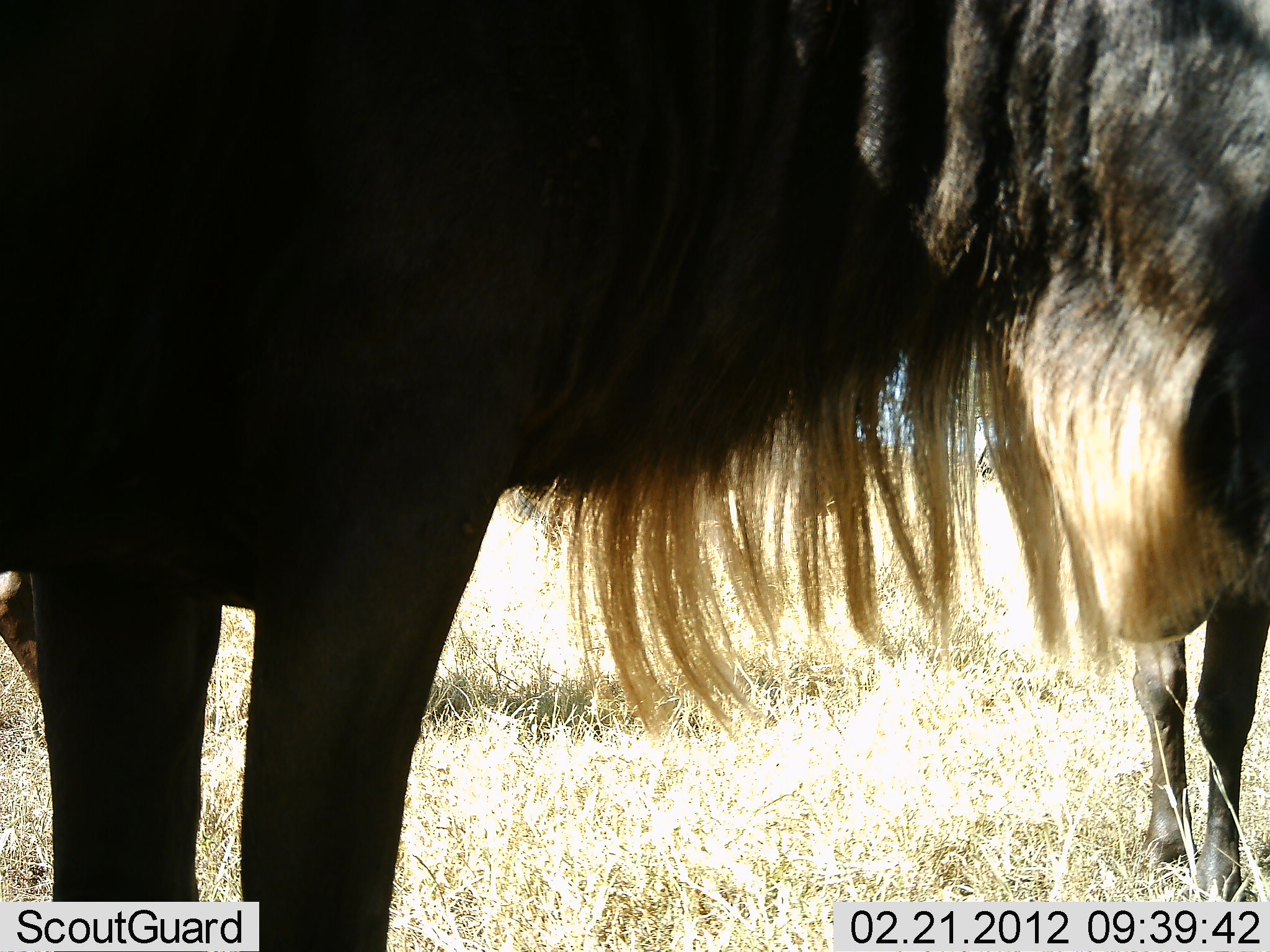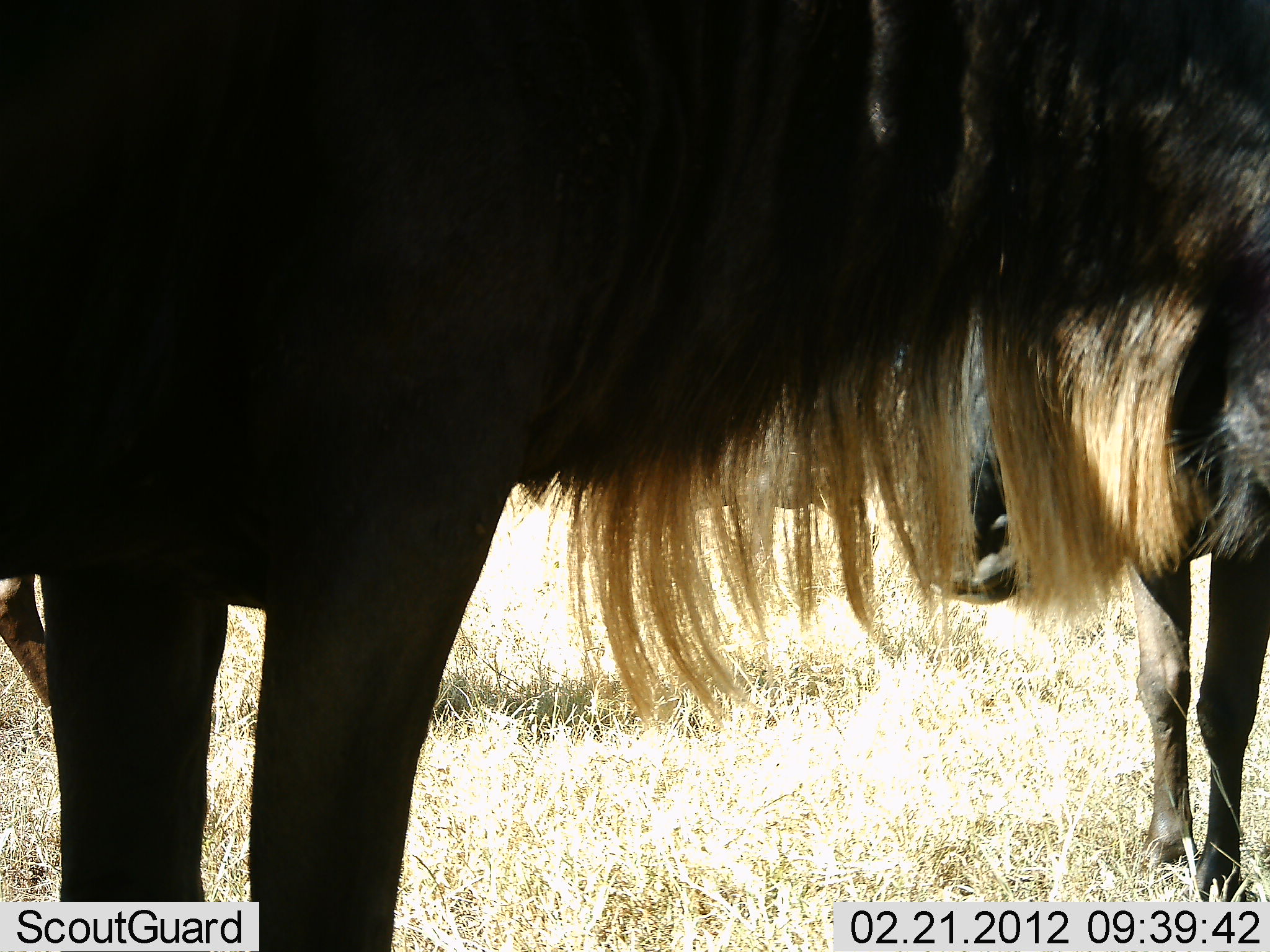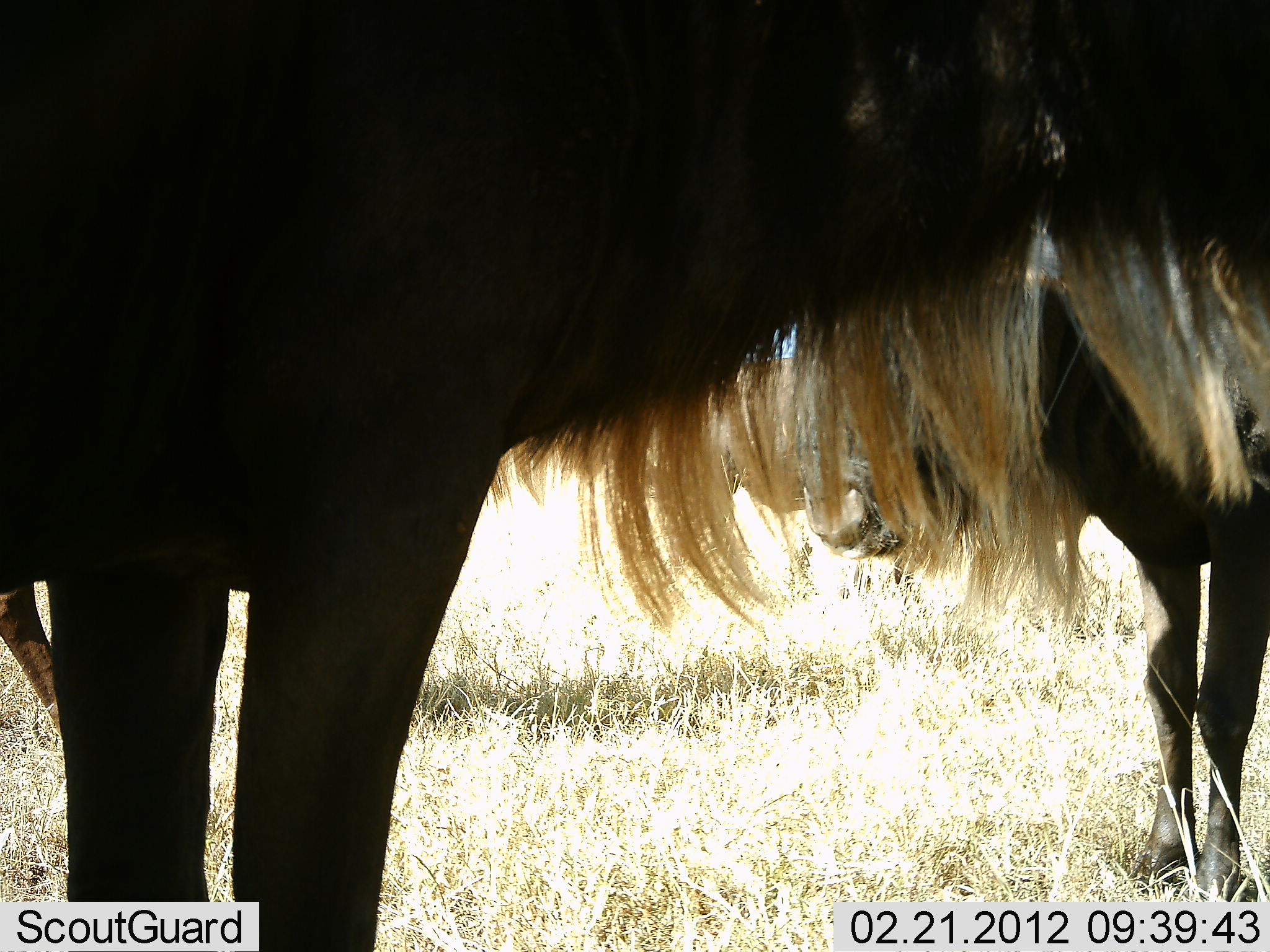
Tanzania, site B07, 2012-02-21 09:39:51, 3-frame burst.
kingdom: Animalia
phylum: Chordata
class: Mammalia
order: Artiodactyla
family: Bovidae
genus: Connochaetes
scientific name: Connochaetes taurinus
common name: blue wildebeest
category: wildebeest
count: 3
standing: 100%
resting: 6%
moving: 0%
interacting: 18%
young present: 0%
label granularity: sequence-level